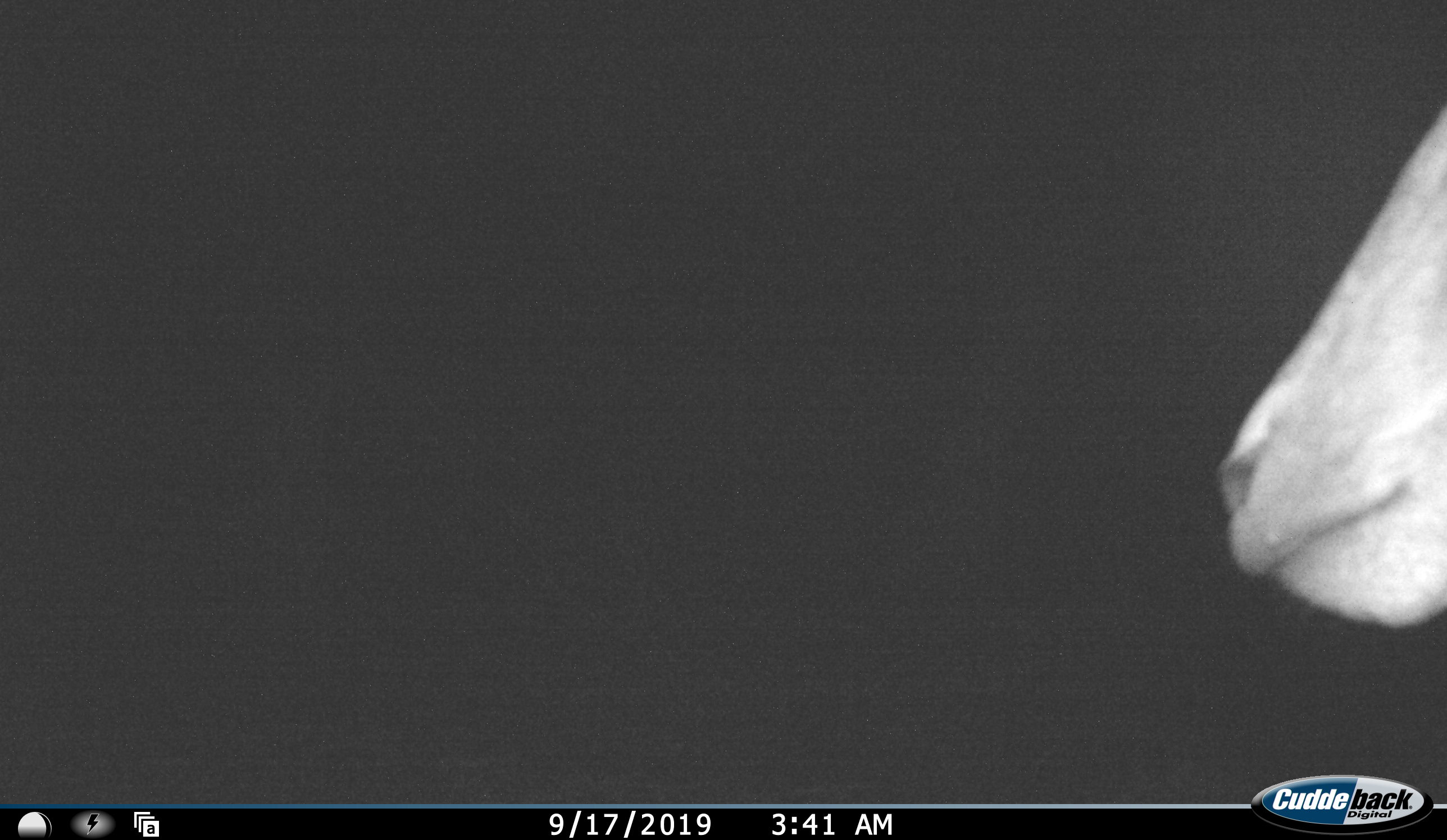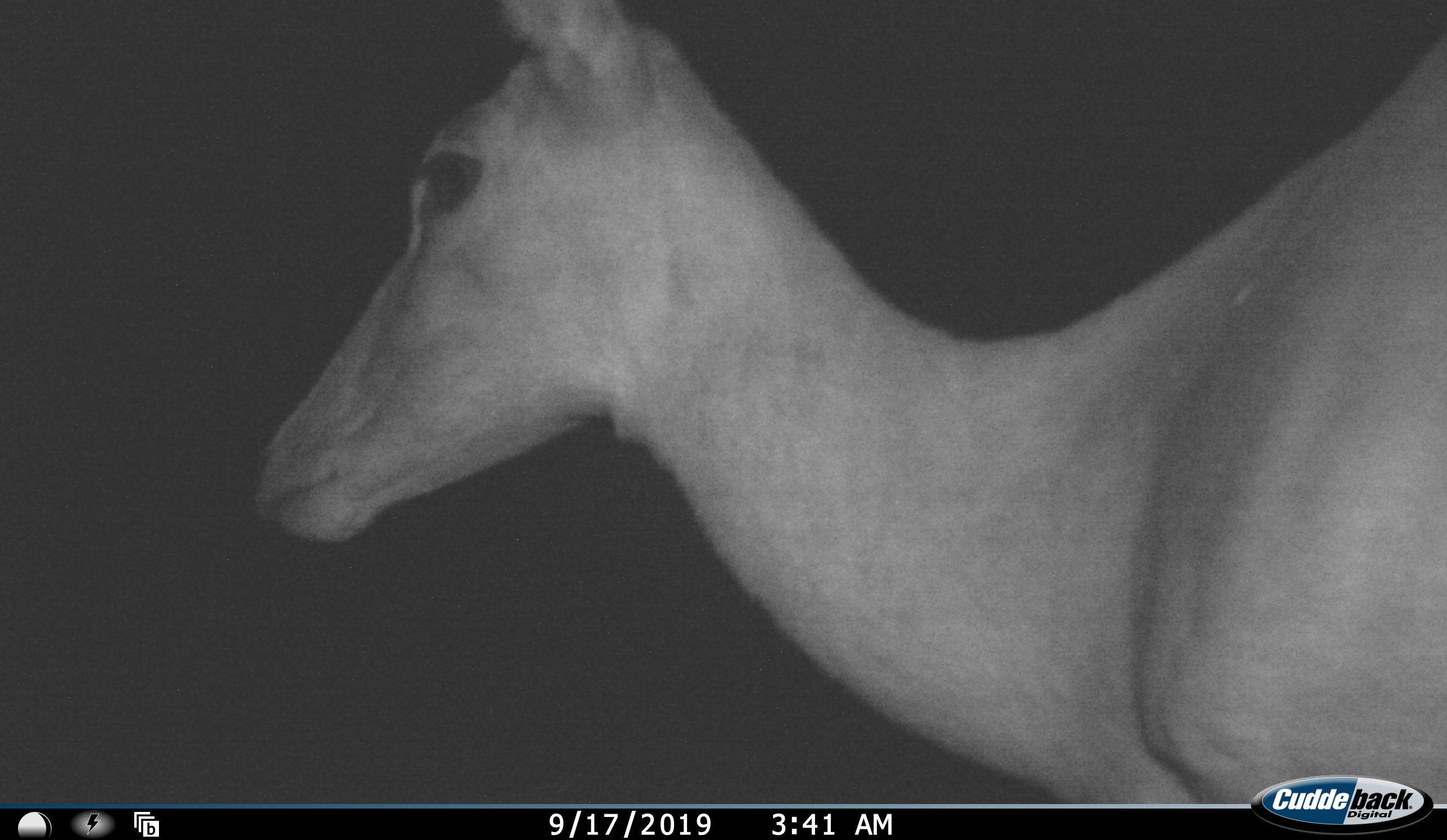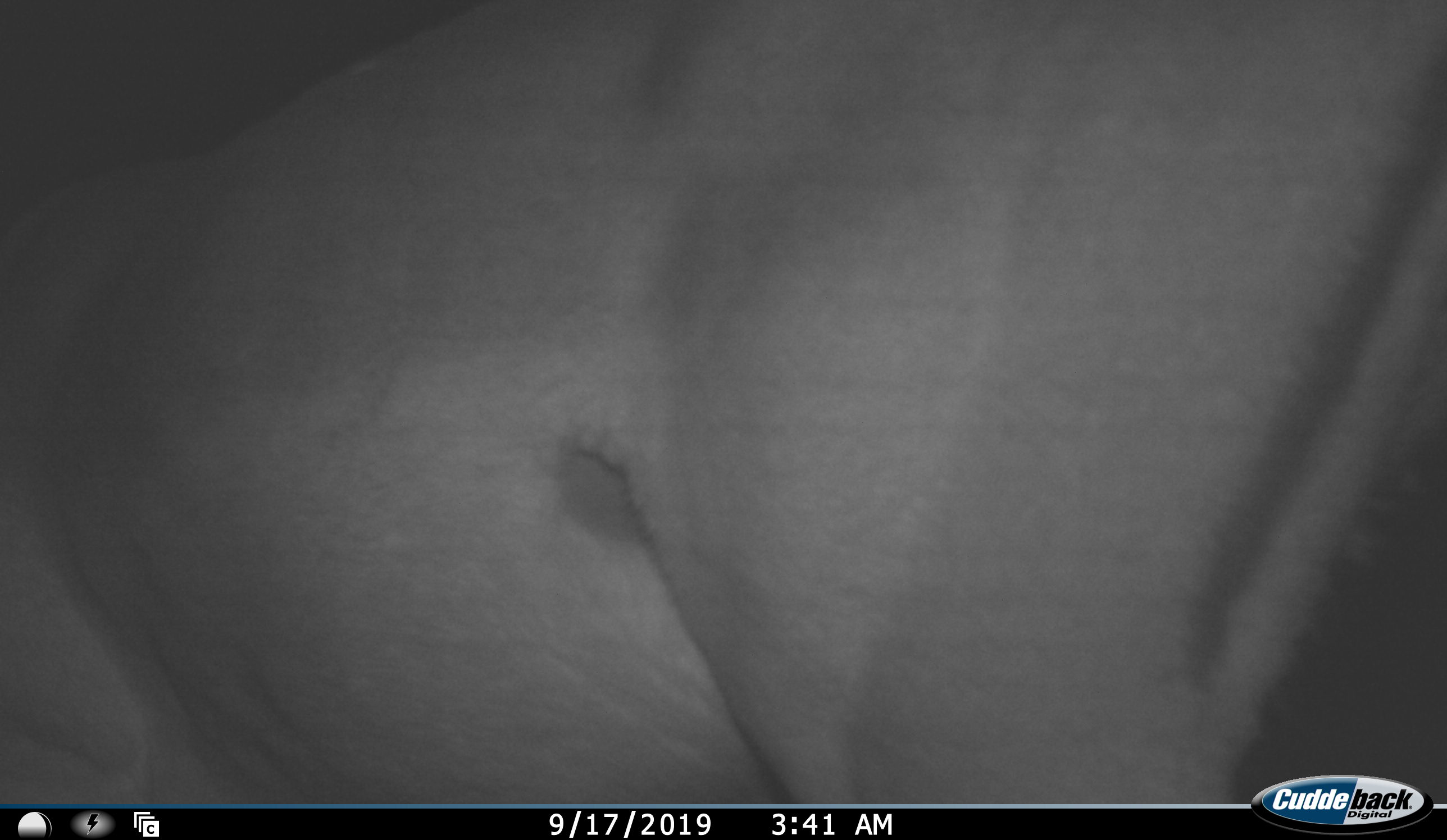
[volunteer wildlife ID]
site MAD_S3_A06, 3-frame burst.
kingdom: Animalia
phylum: Chordata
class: Mammalia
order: Artiodactyla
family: Bovidae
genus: Aepyceros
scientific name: Aepyceros melampus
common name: impala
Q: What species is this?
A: Impala (Aepyceros melampus).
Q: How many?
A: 1.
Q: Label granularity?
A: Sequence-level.